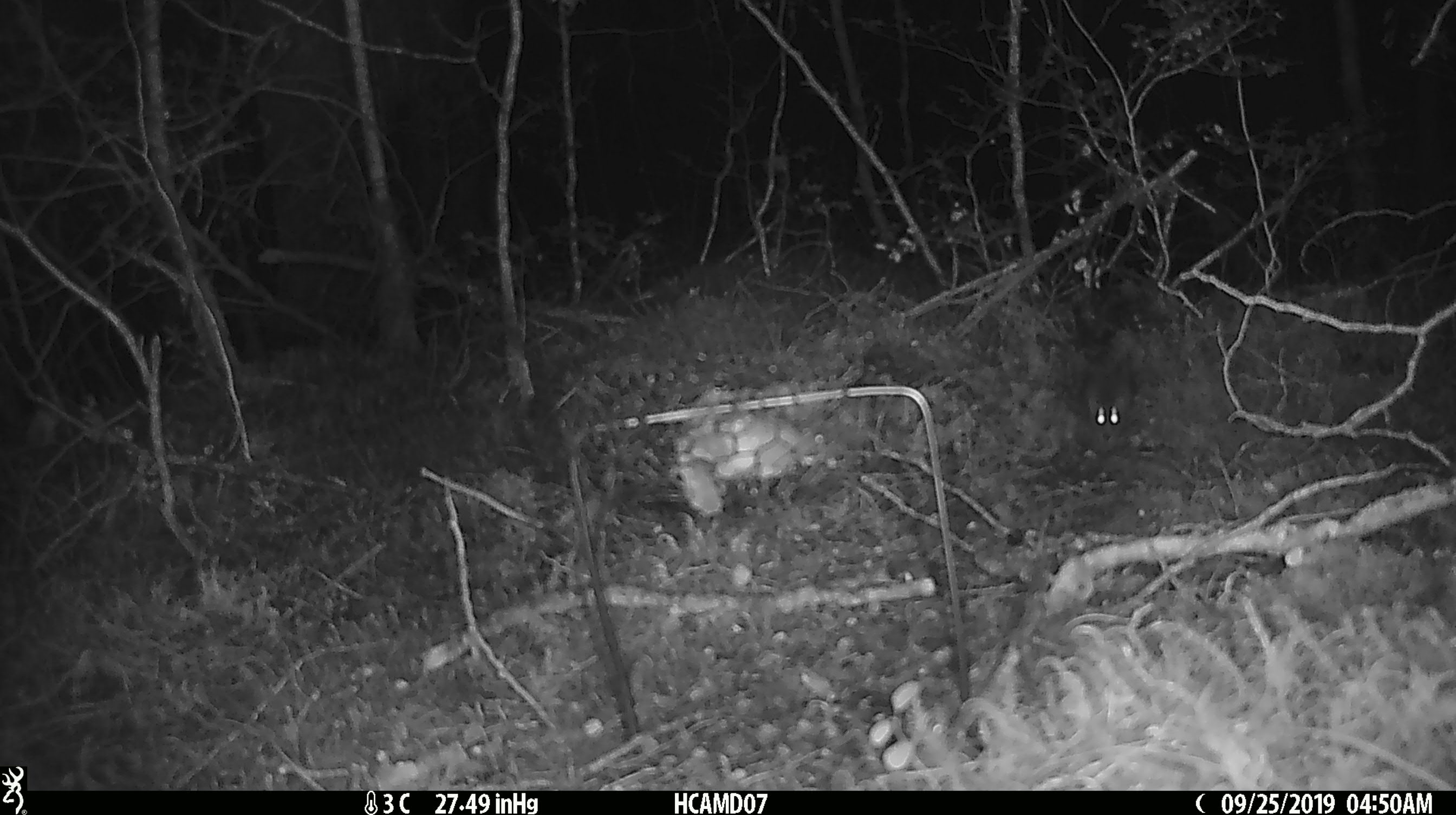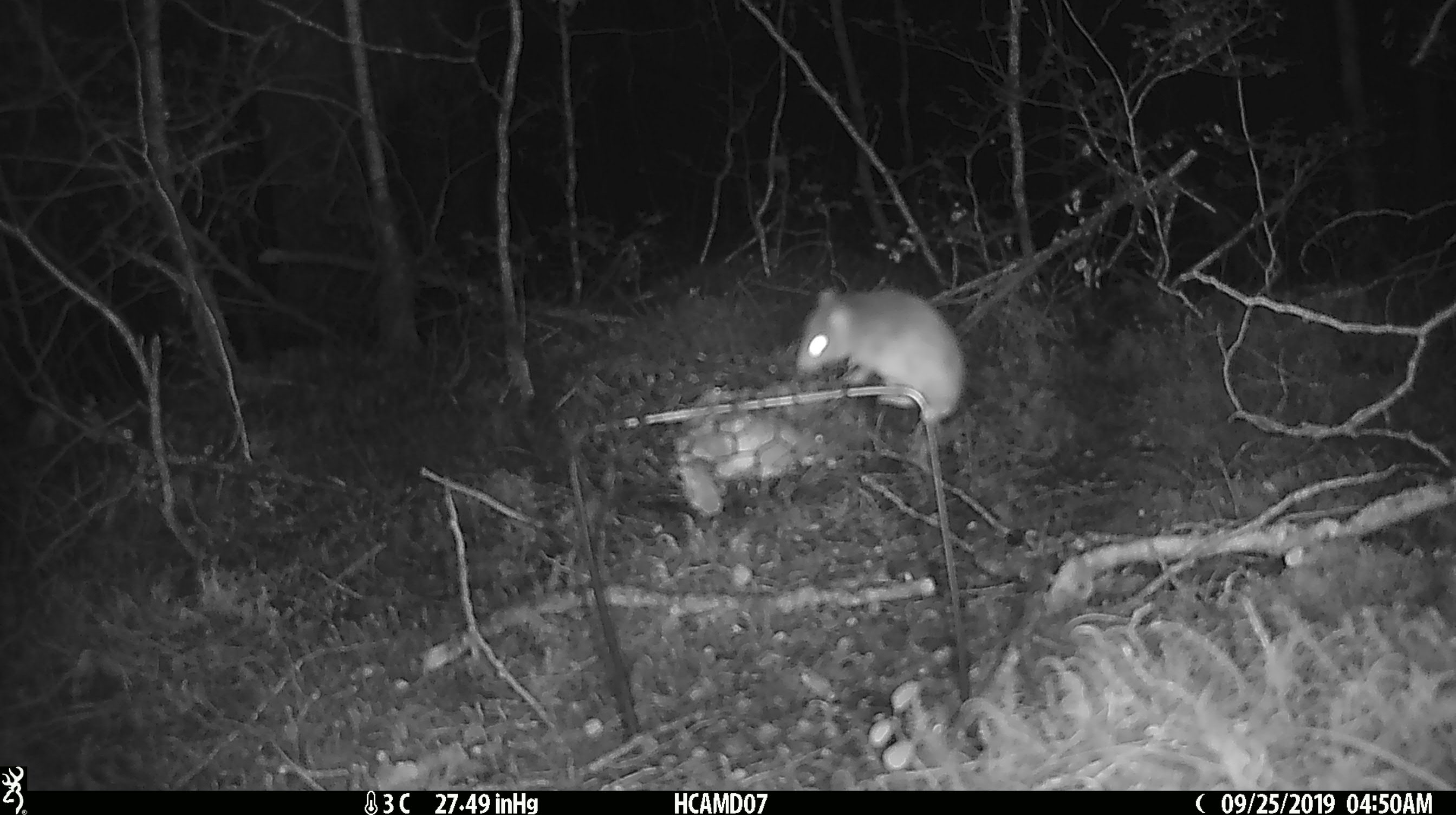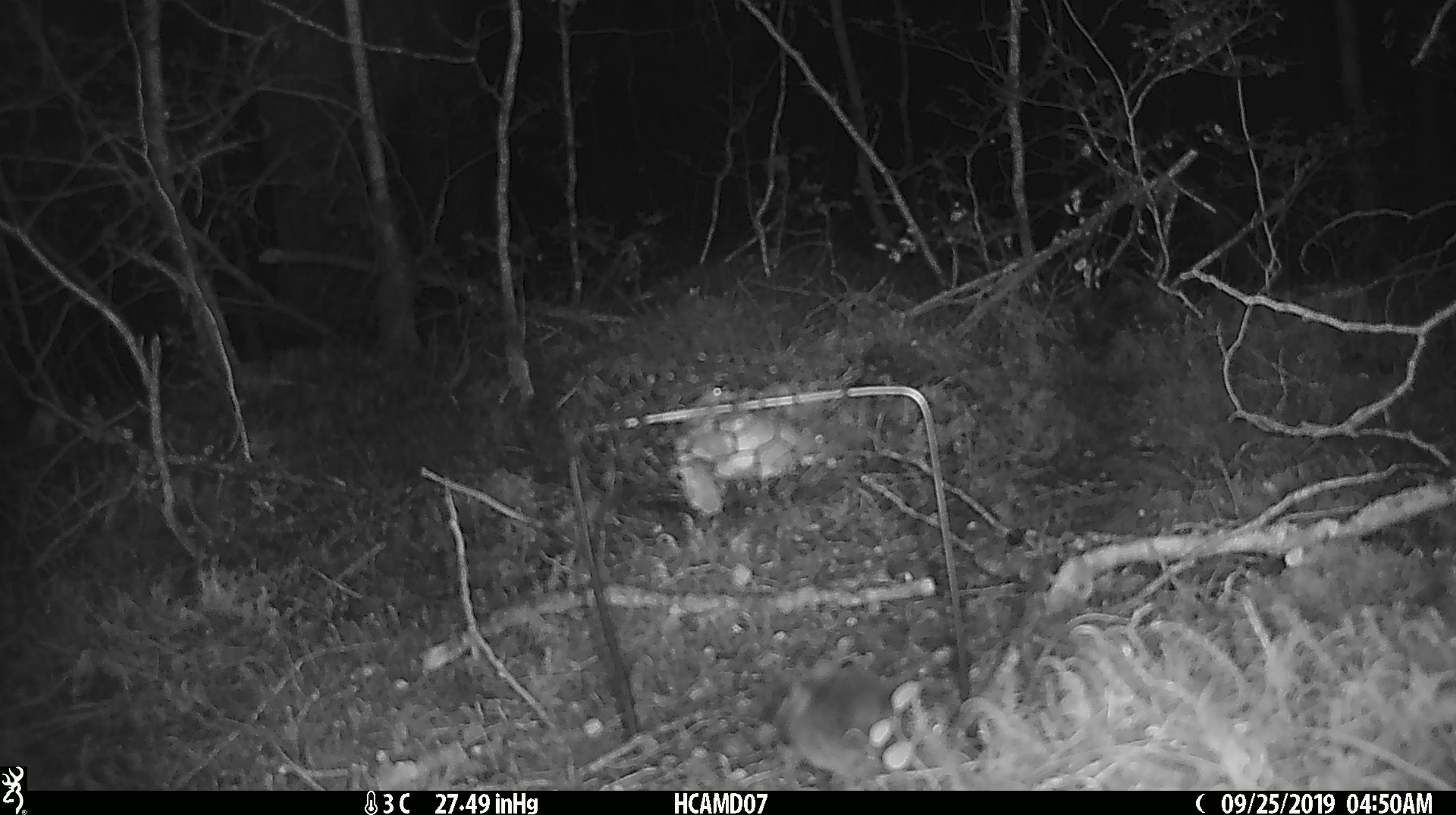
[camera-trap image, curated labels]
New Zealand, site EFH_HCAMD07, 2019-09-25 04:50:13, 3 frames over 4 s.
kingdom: Animalia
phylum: Chordata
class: Mammalia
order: Rodentia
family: Muridae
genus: Mus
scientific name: Mus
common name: mouse